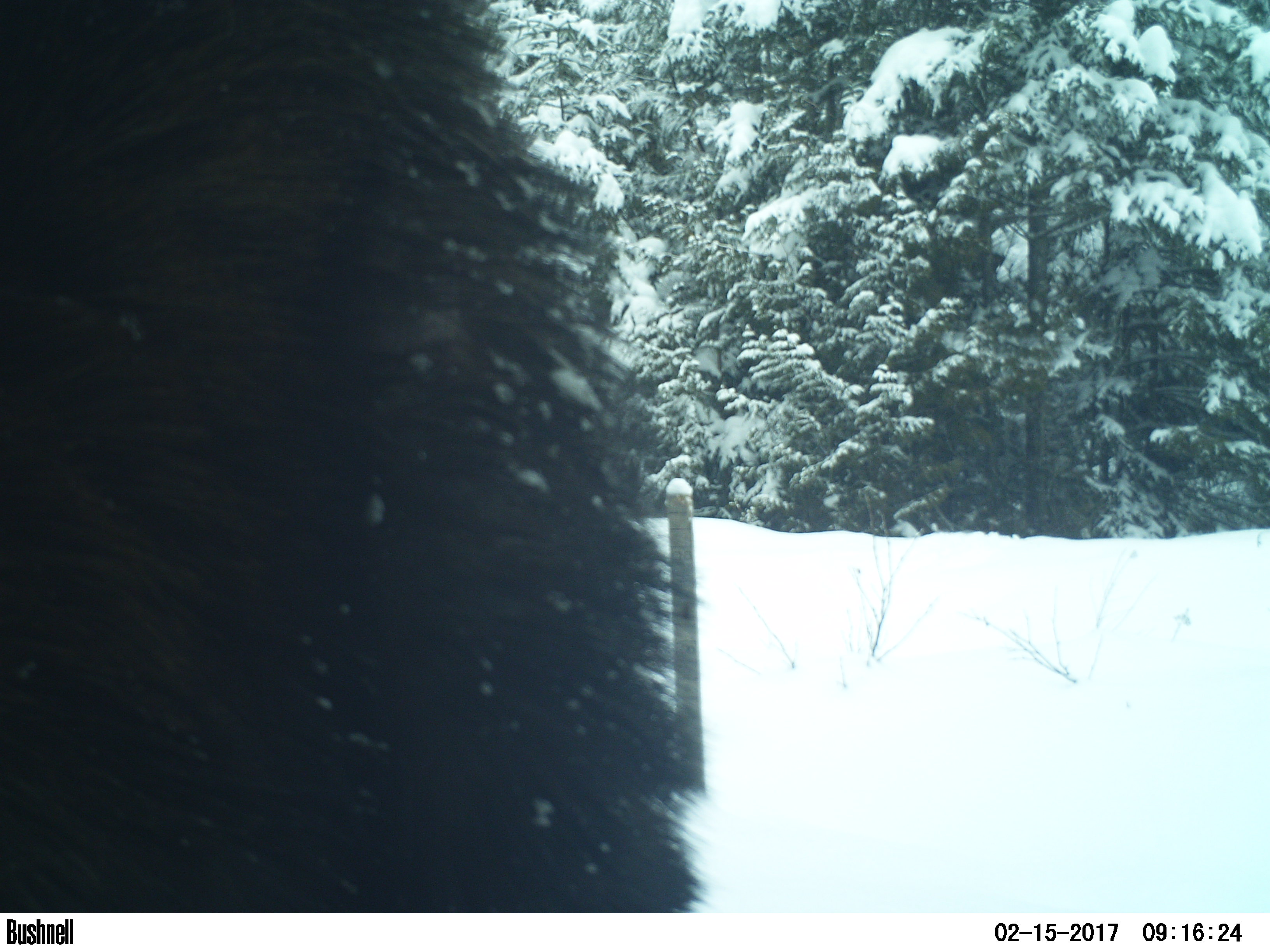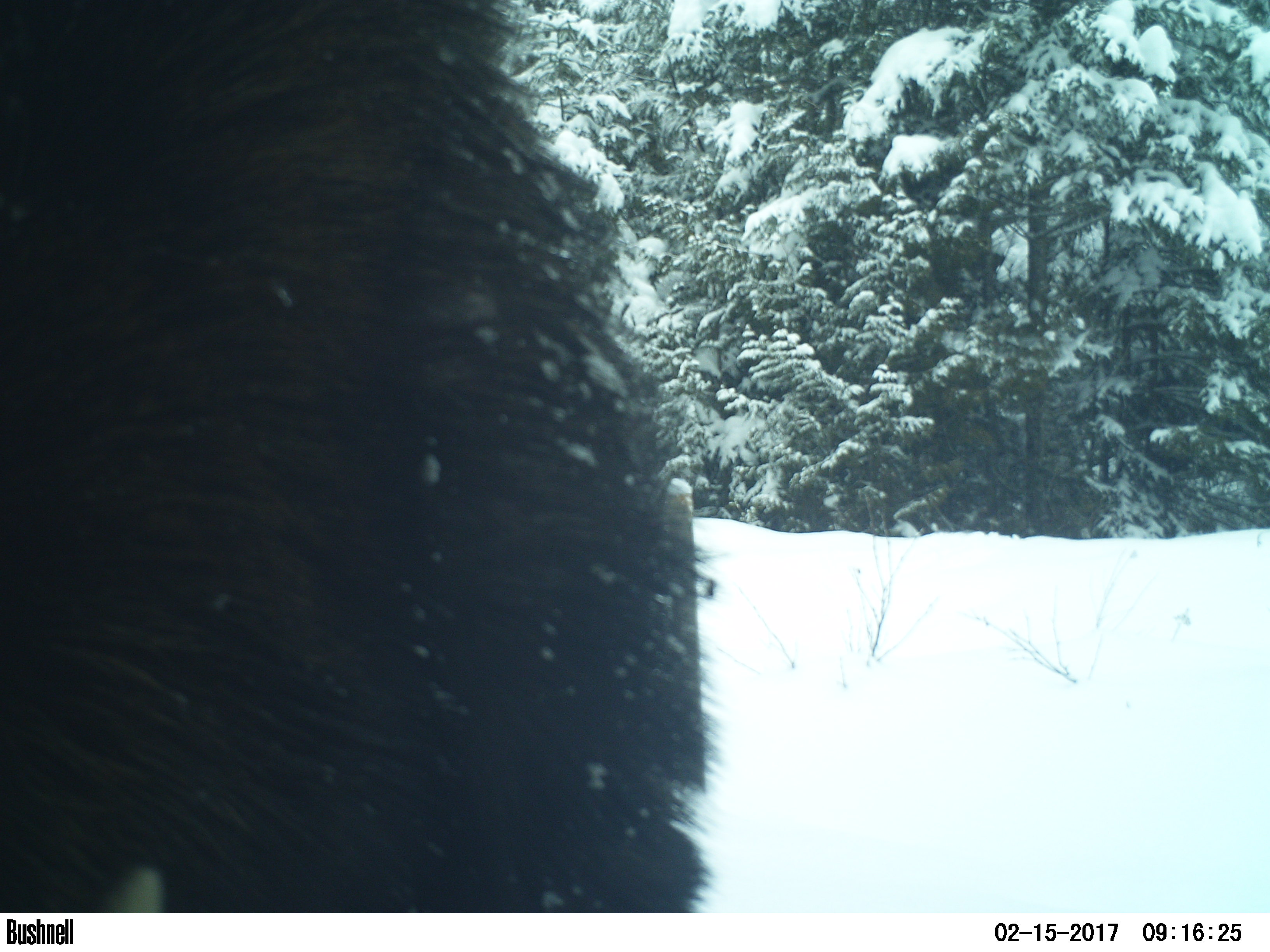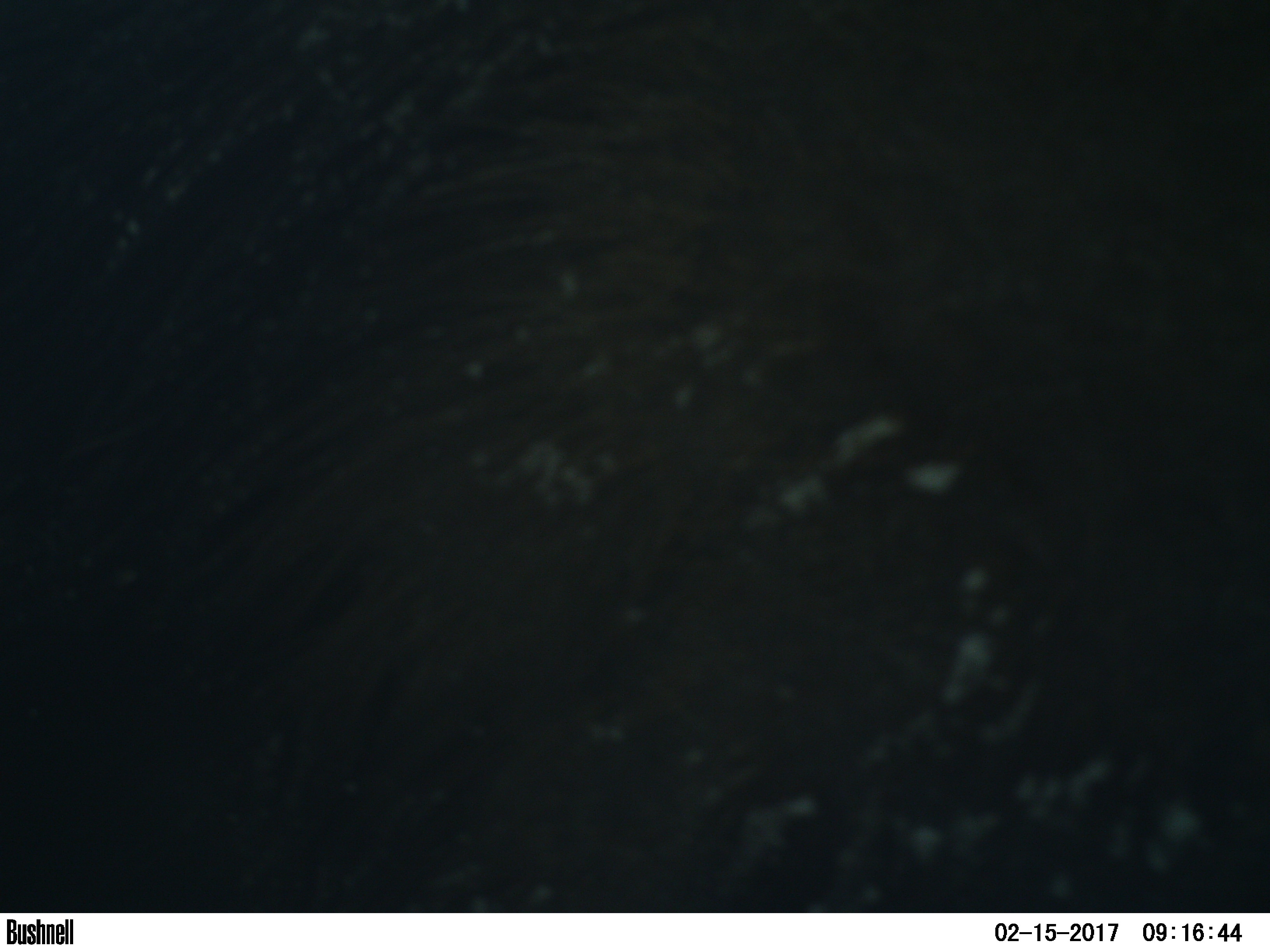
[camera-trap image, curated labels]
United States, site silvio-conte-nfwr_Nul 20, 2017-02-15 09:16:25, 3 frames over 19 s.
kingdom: Animalia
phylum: Chordata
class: Mammalia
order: Artiodactyla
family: Cervidae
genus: Alces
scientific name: Alces alces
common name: moose